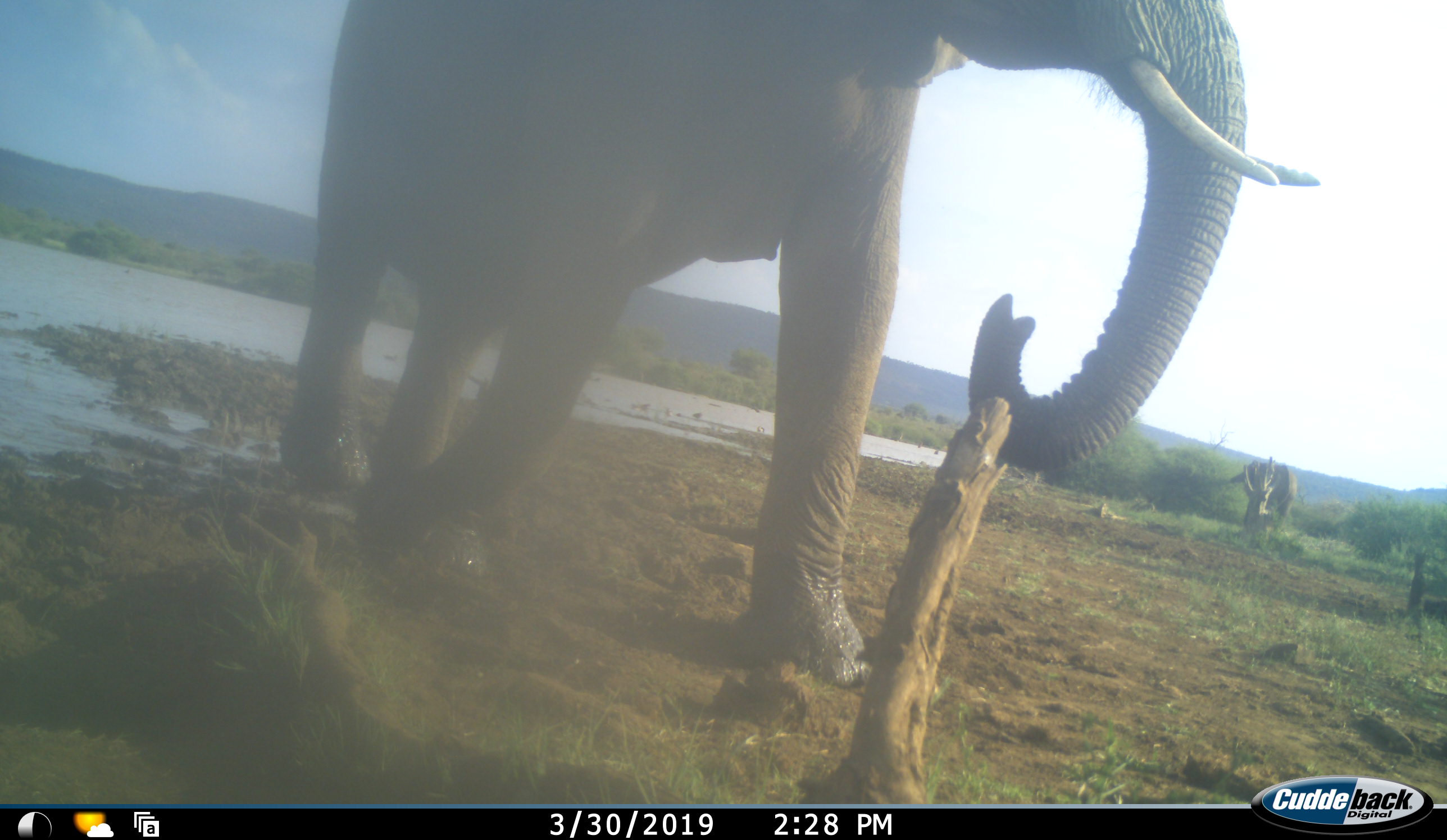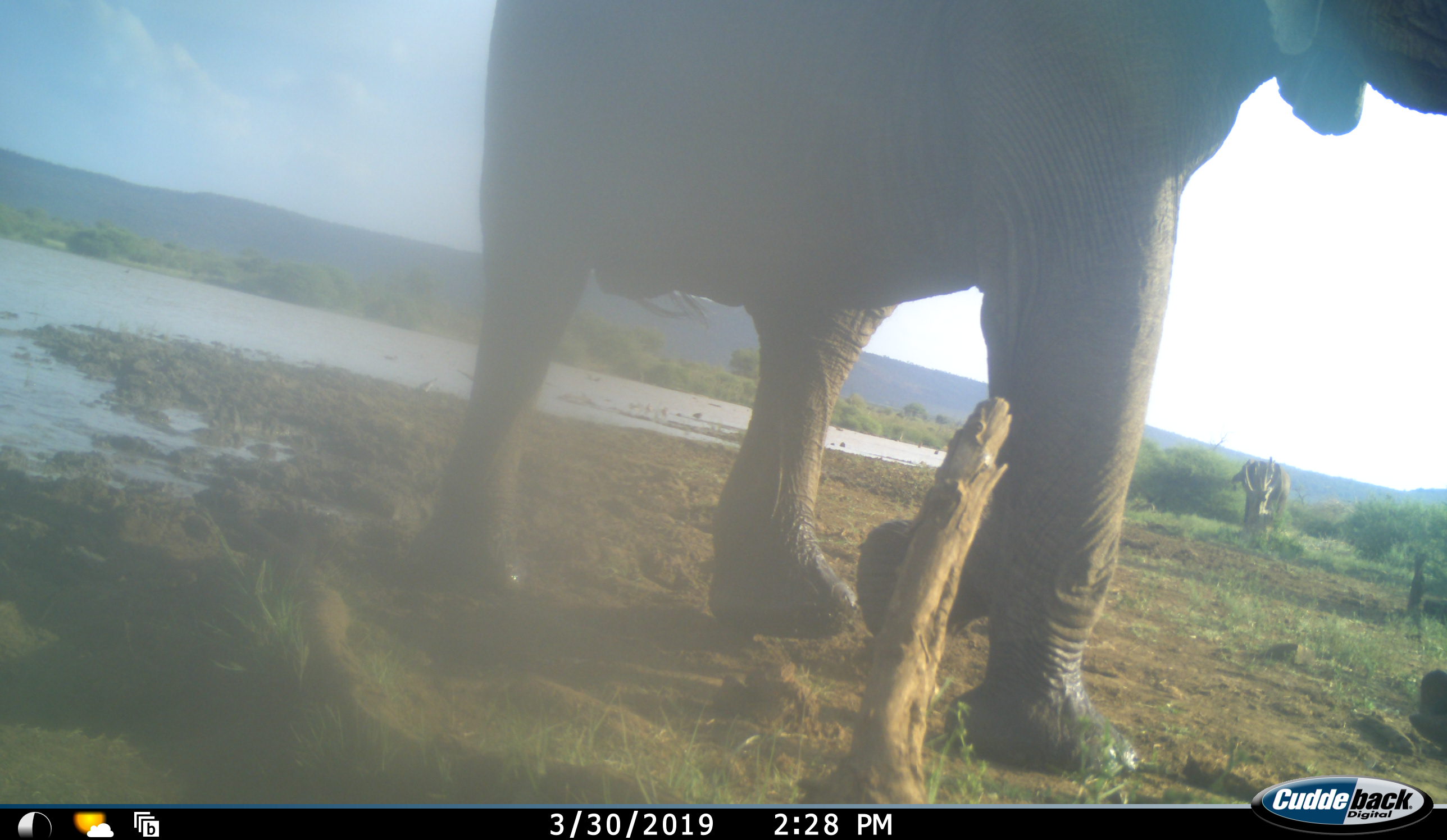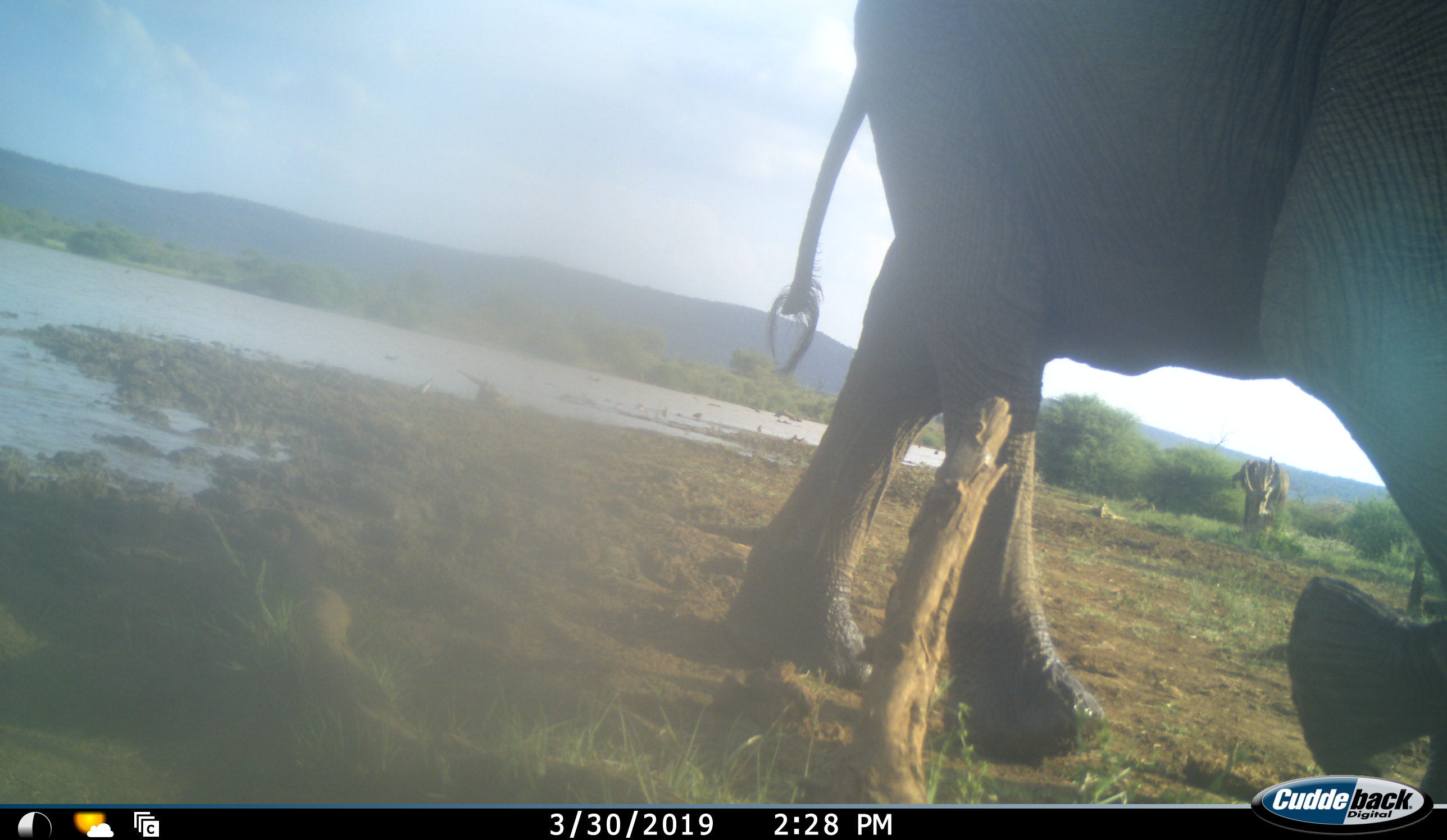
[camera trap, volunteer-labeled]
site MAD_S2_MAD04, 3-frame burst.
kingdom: Animalia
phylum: Chordata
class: Mammalia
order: Proboscidea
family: Elephantidae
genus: Loxodonta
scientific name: Loxodonta africana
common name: african bush elephant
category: elephant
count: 2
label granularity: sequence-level